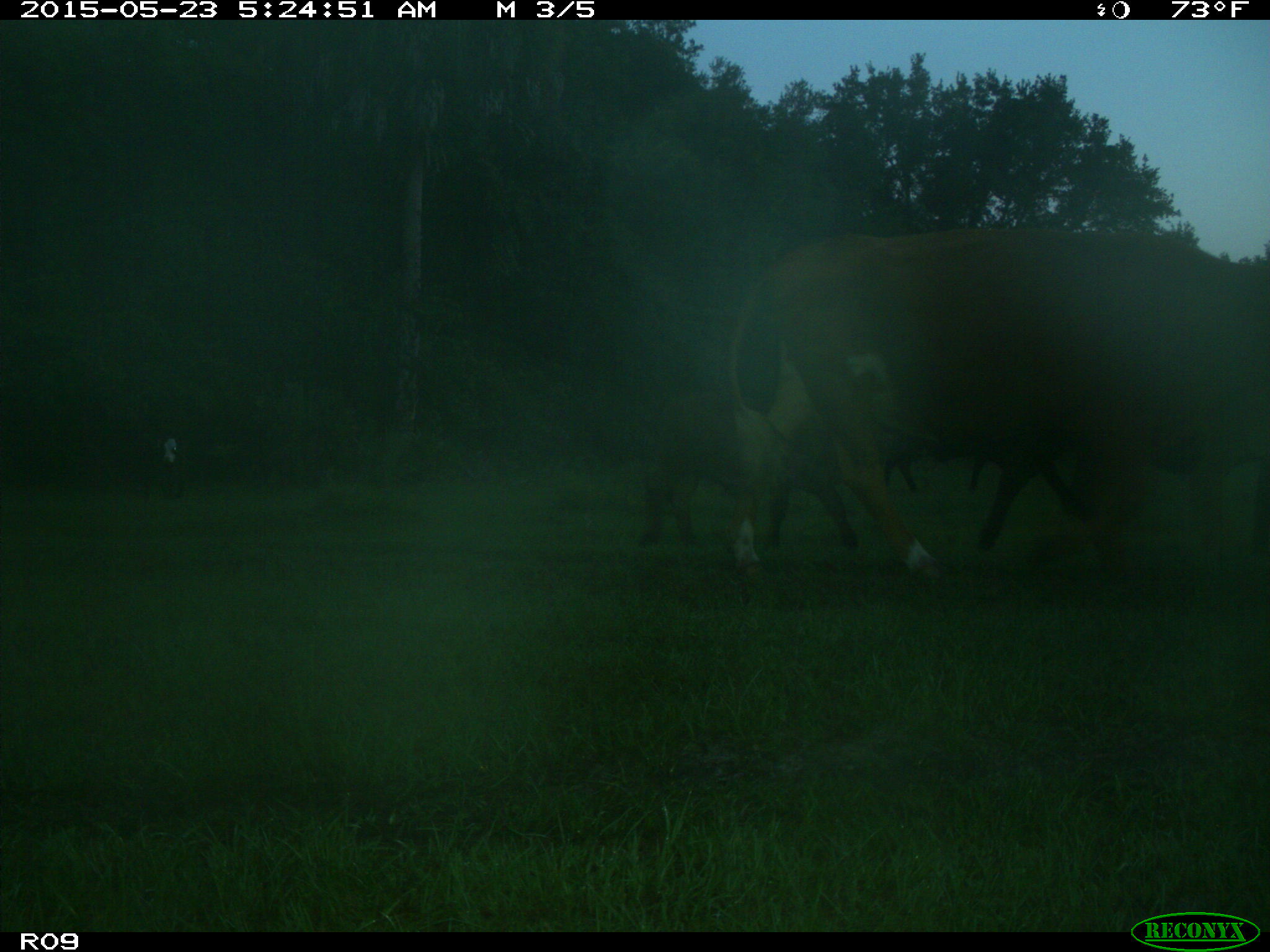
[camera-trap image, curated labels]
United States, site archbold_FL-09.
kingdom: Animalia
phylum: Chordata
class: Mammalia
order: Artiodactyla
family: Bovidae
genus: Bos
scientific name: Bos taurus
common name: domestic cow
Bos taurus (domestic cow).